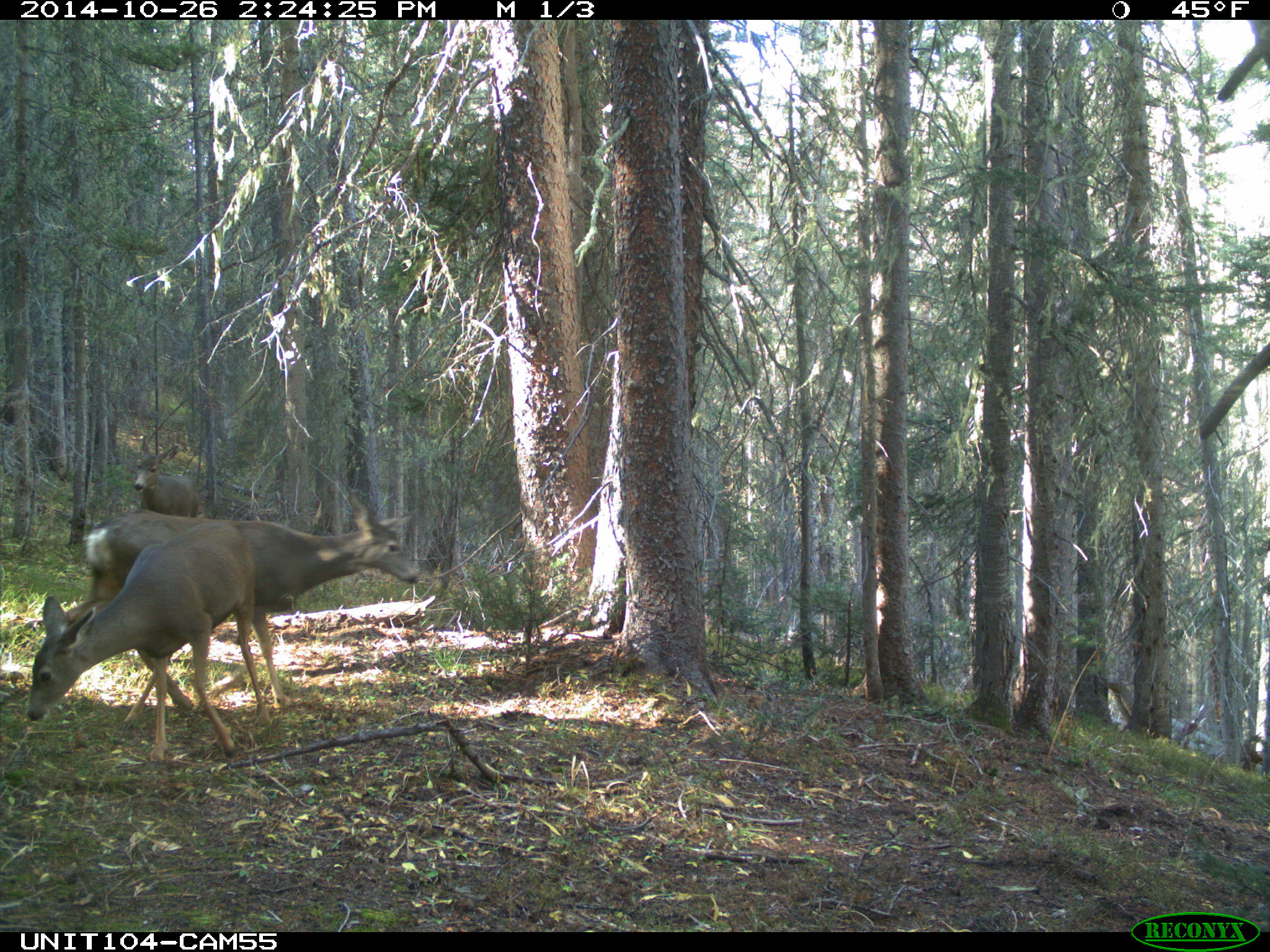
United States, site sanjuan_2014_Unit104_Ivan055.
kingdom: Animalia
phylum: Chordata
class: Mammalia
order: Artiodactyla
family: Cervidae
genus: Odocoileus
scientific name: Odocoileus hemionus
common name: mule deer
Odocoileus hemionus (mule deer).